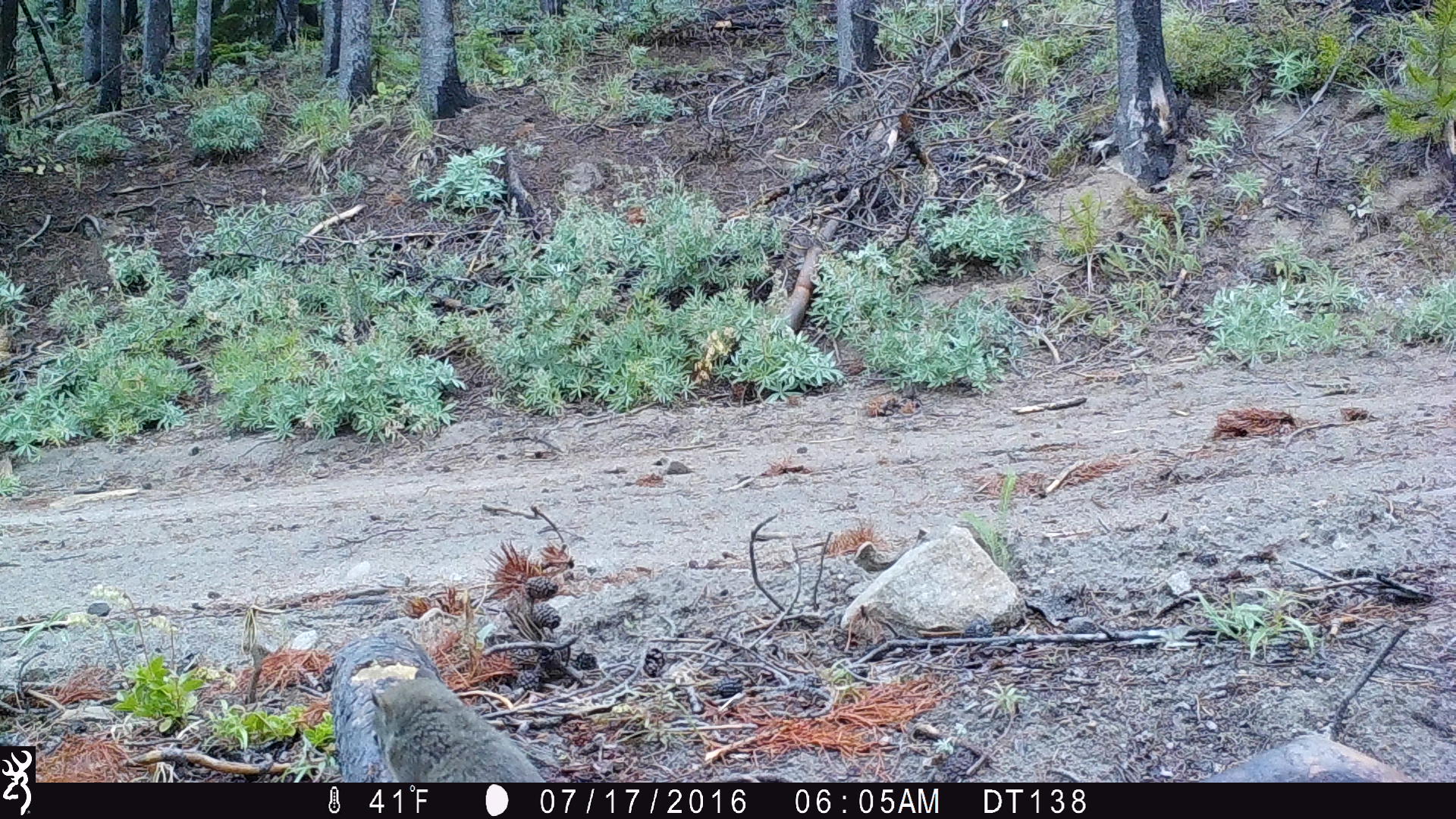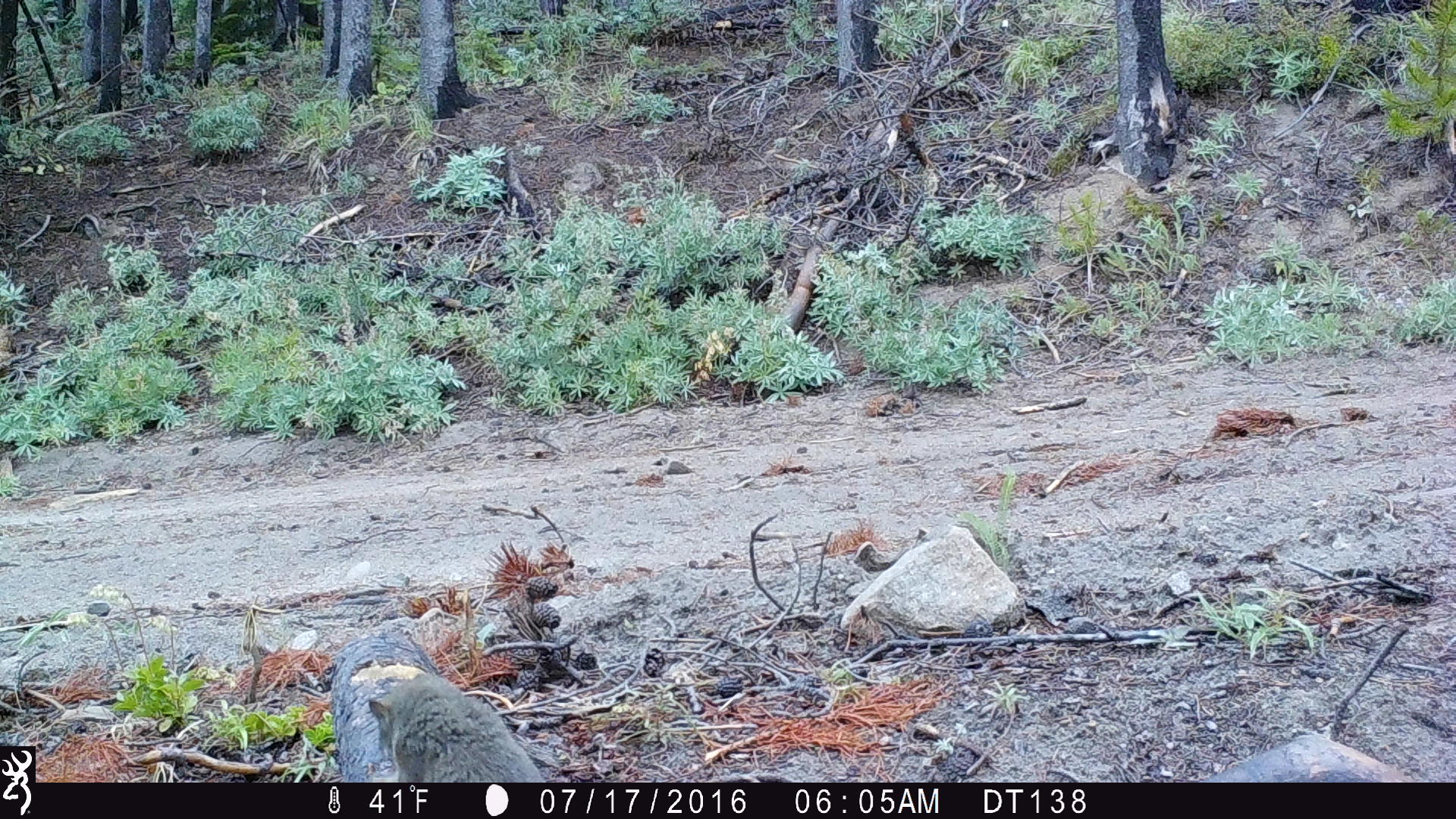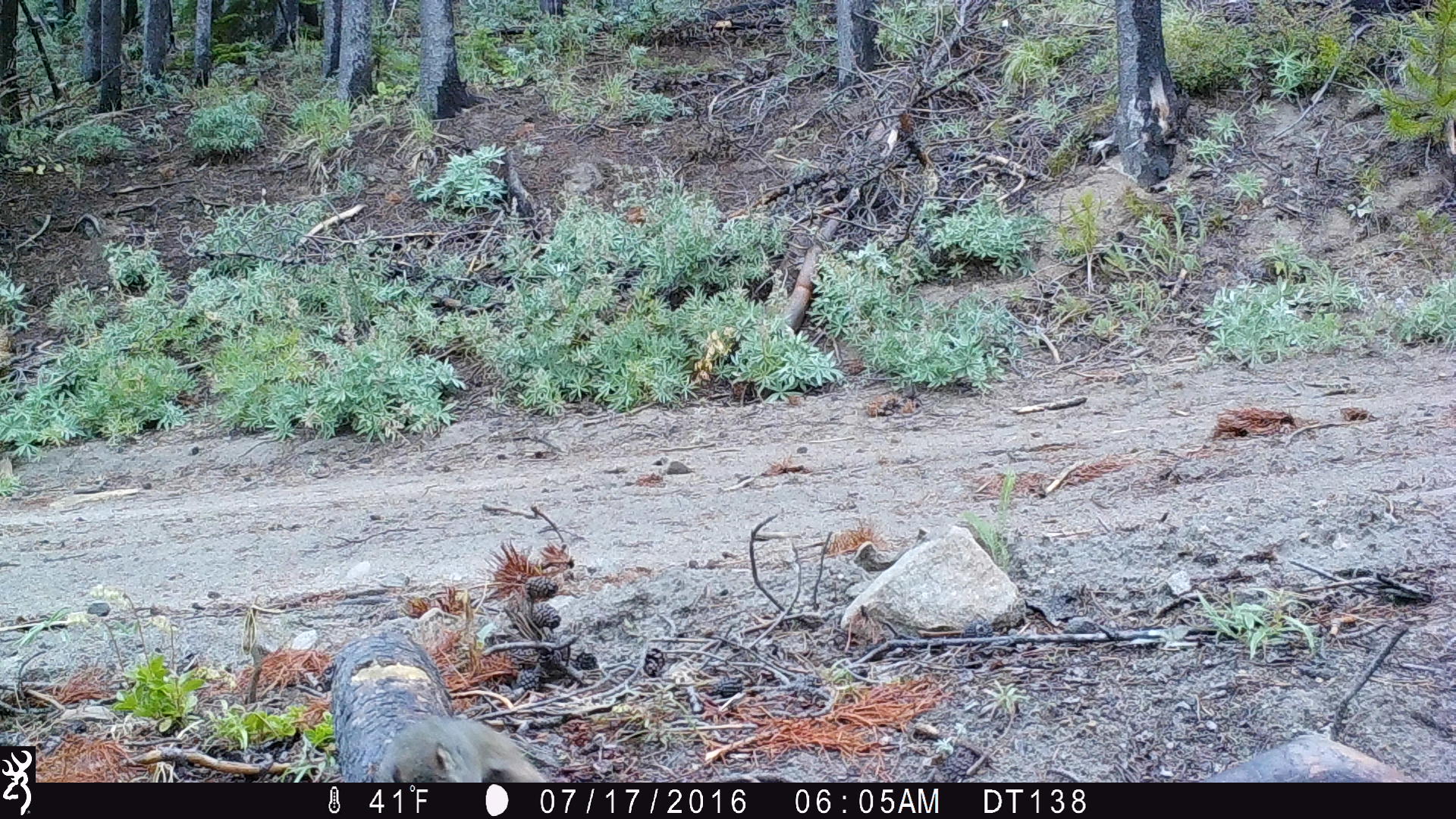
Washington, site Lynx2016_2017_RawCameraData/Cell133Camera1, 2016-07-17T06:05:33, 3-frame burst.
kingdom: Animalia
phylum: Chordata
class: Mammalia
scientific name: Mammalia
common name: small mammal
Small mammal (Mammalia). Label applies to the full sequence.